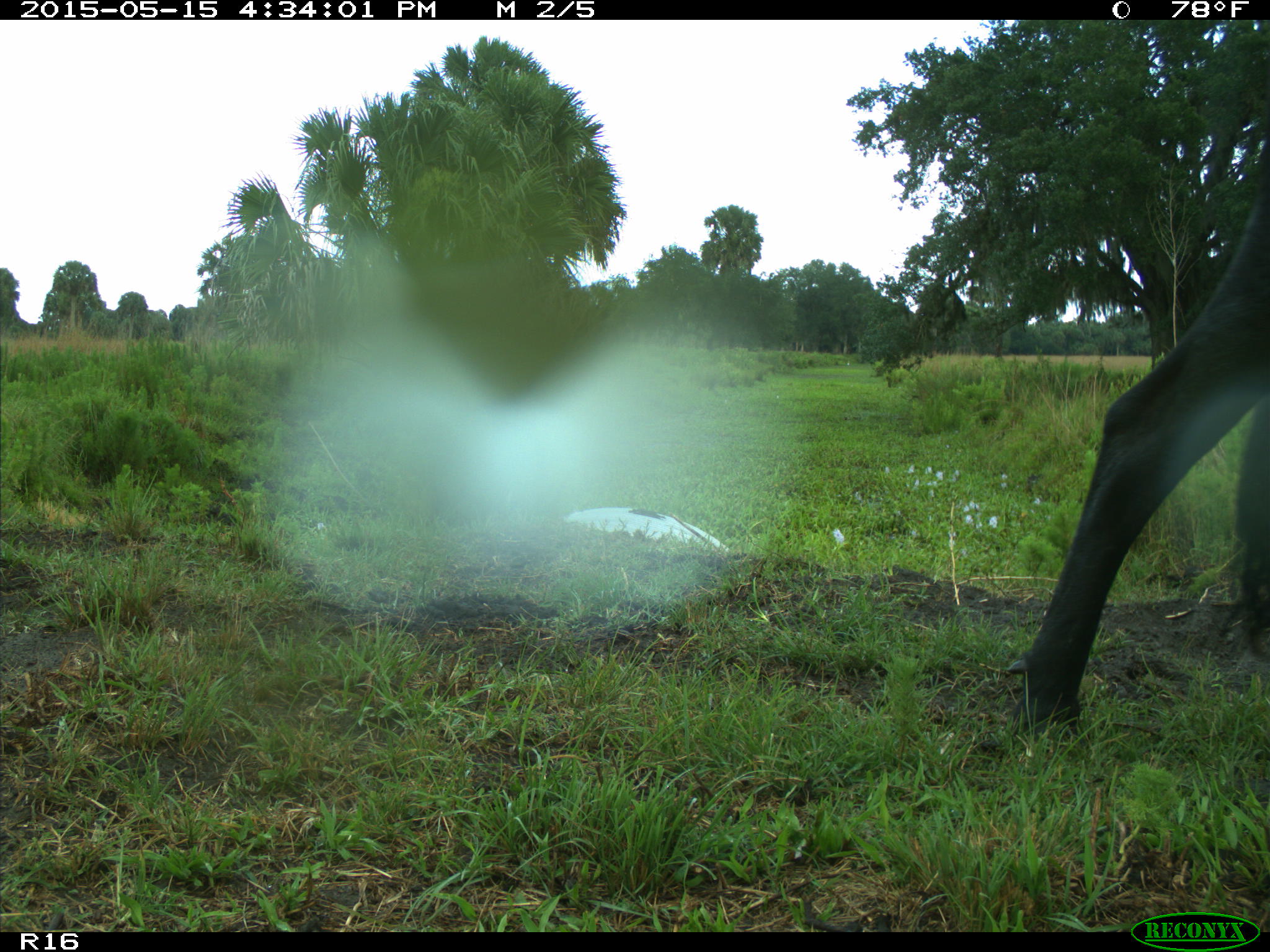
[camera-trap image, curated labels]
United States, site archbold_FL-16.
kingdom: Animalia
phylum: Chordata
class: Mammalia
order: Artiodactyla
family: Bovidae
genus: Bos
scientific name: Bos taurus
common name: domestic cow